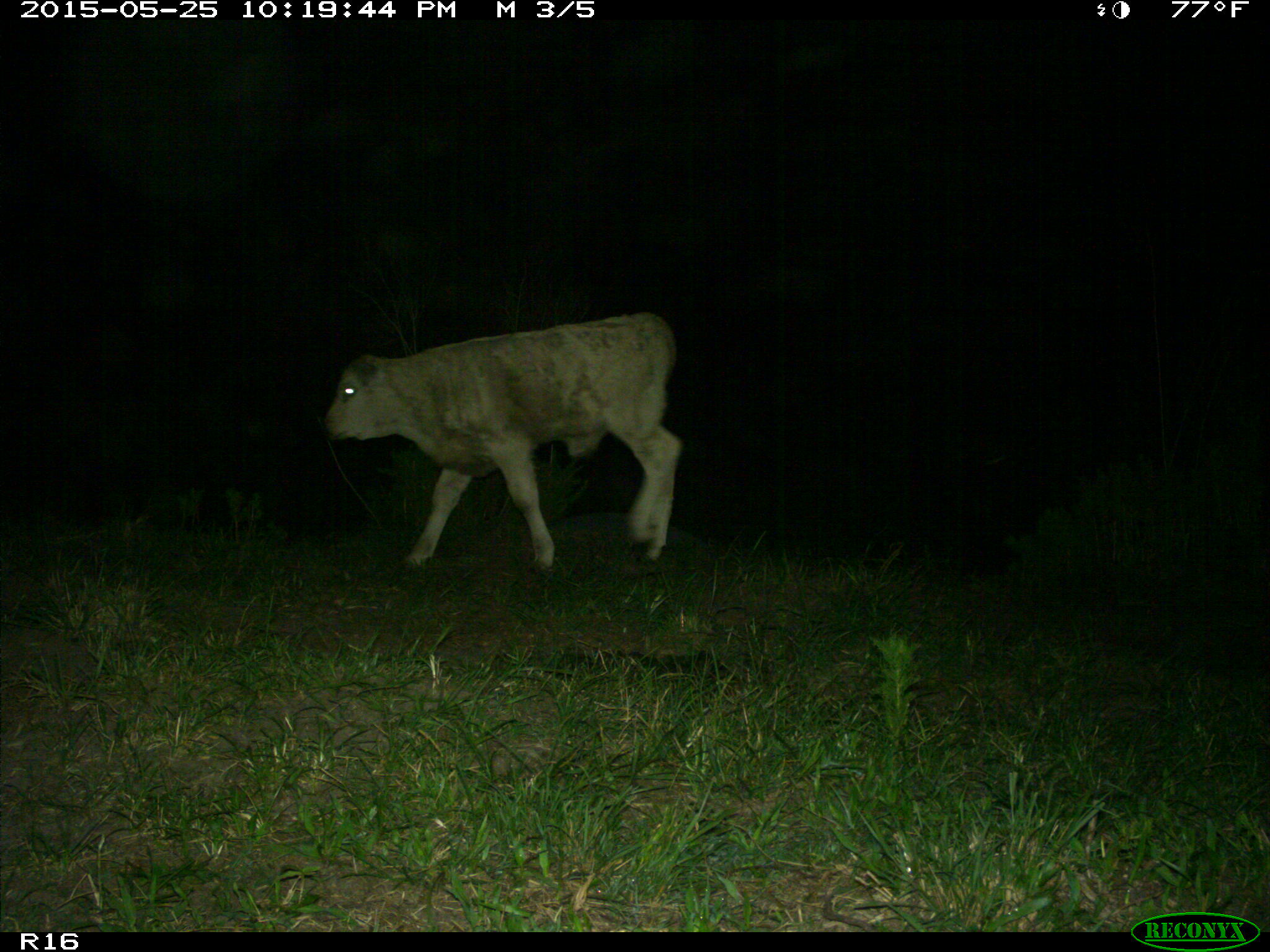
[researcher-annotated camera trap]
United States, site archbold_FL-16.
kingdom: Animalia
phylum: Chordata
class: Mammalia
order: Artiodactyla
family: Bovidae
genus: Bos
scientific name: Bos taurus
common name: domestic cow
Bos taurus (domestic cow).